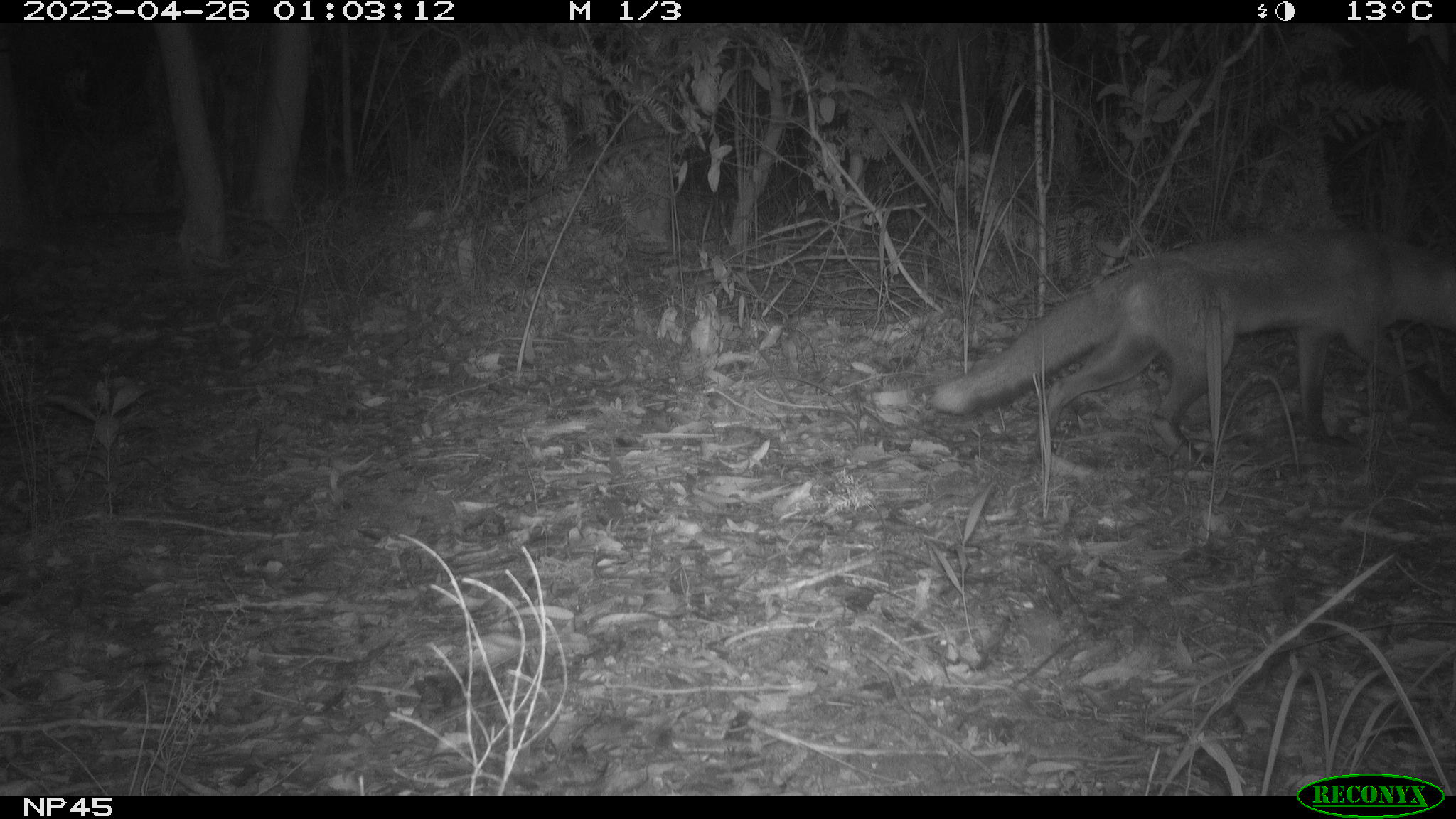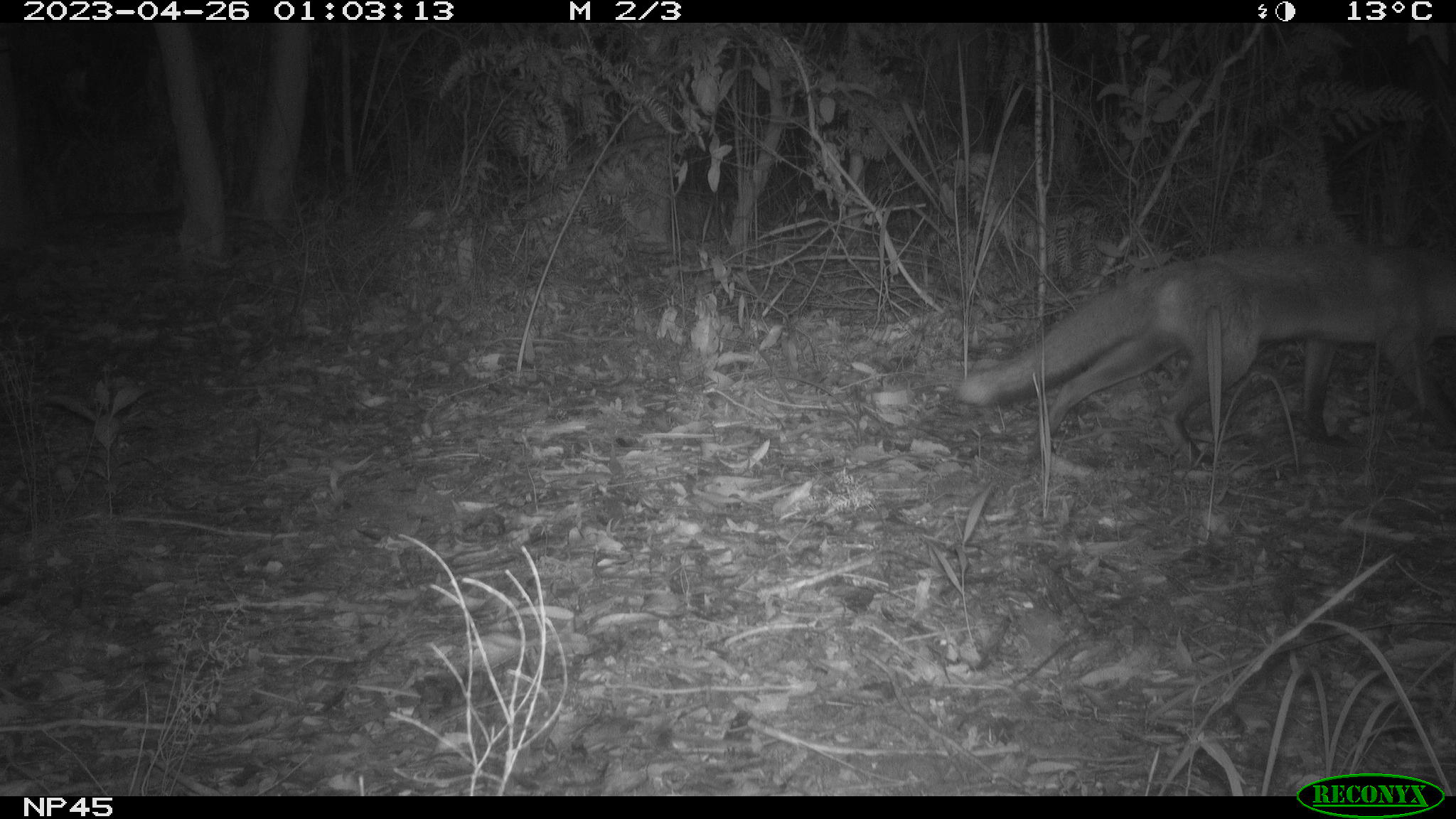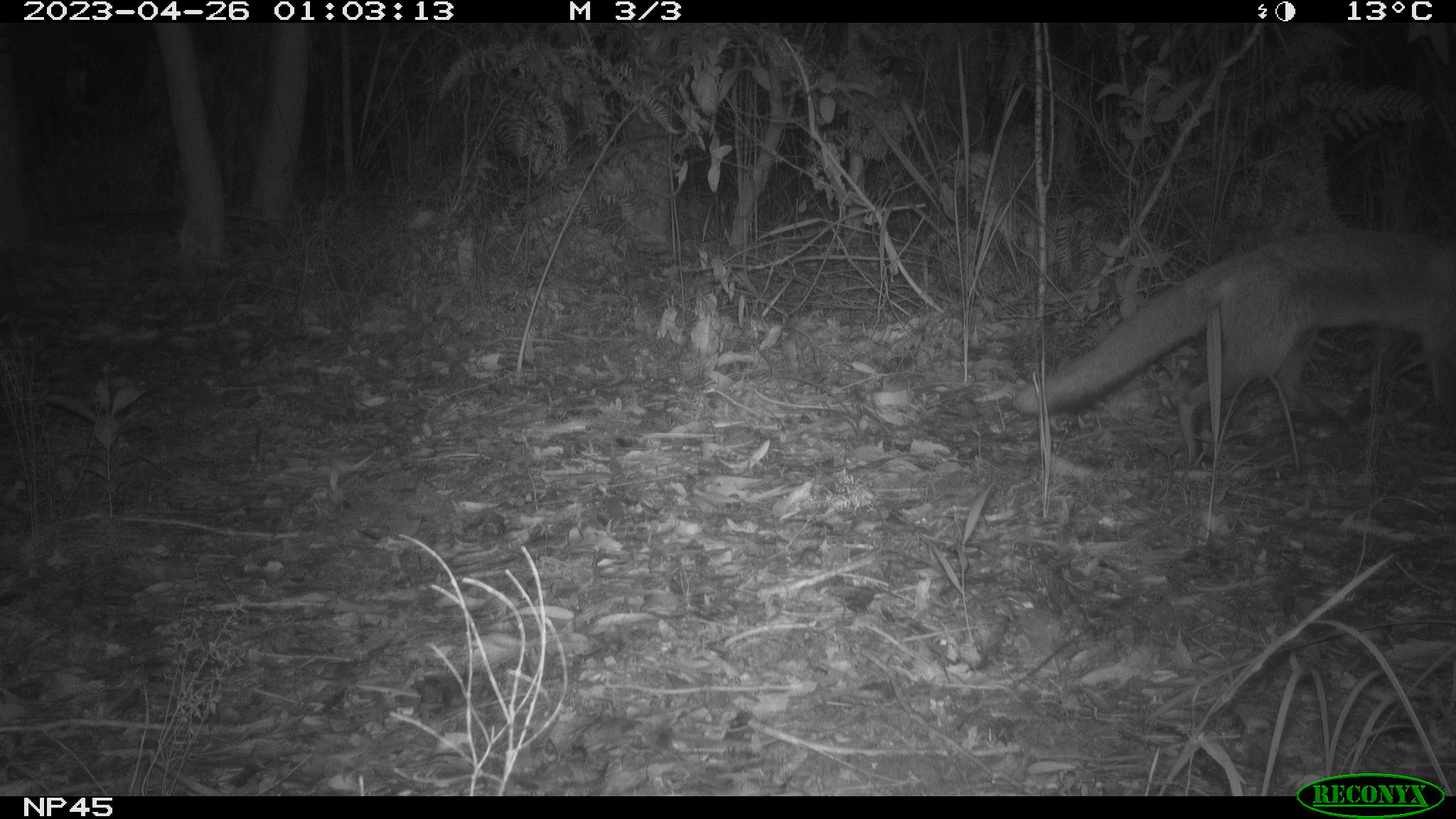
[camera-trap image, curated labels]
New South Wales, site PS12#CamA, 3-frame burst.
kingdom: Animalia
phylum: Chordata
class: Mammalia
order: Carnivora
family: Canidae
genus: Vulpes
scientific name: Vulpes vulpes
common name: red fox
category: fox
Fox (red fox) (Vulpes vulpes).